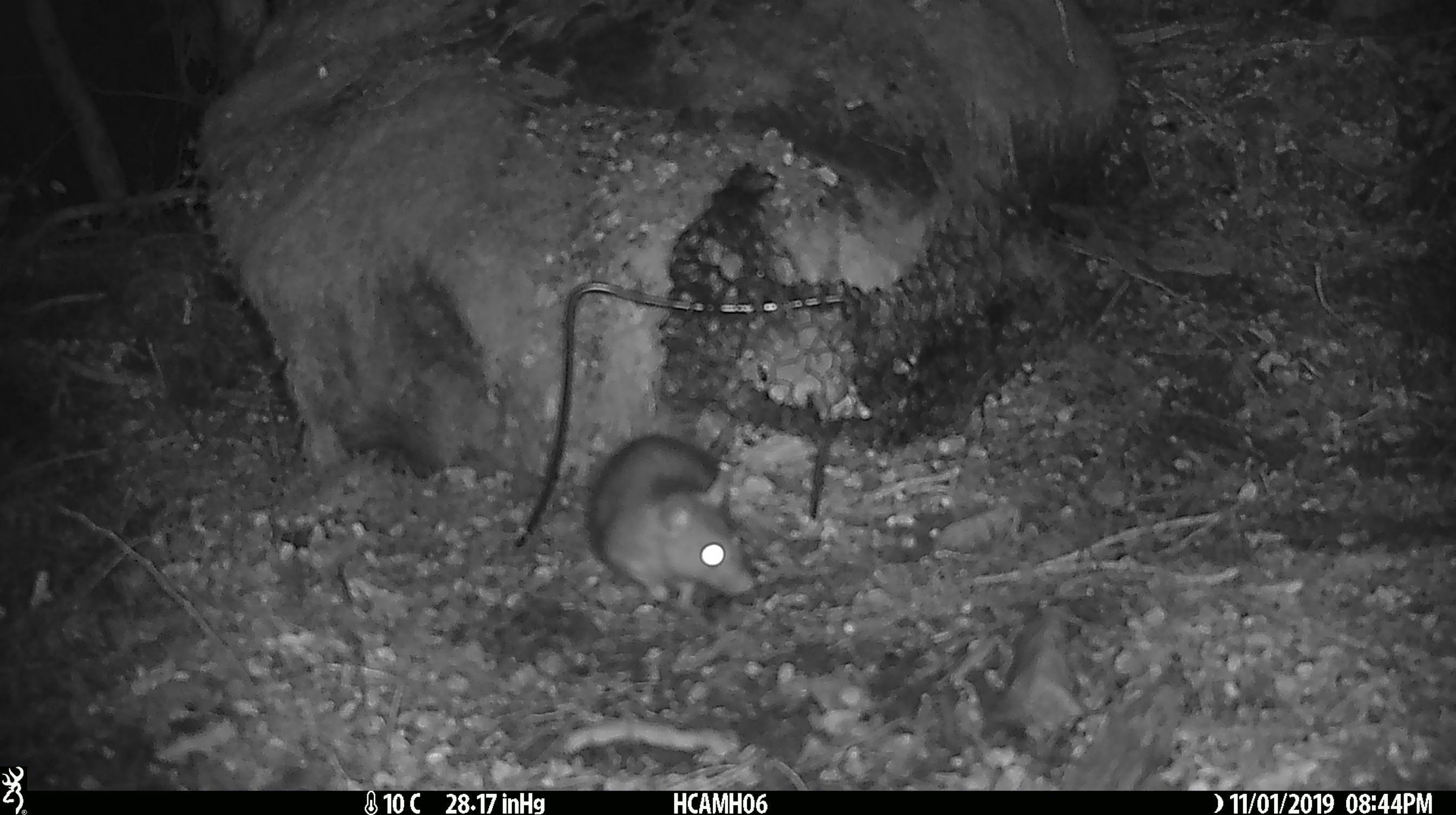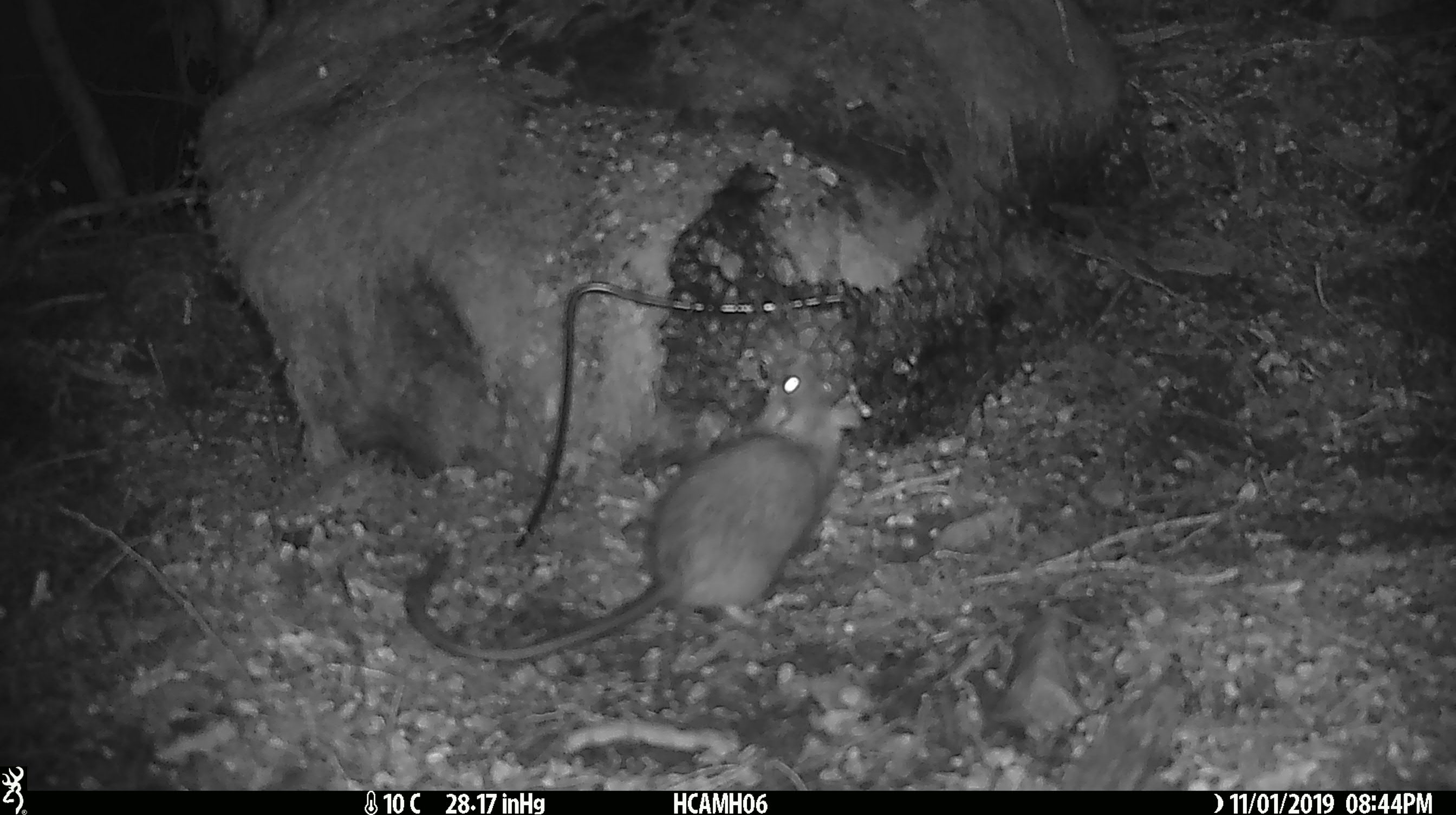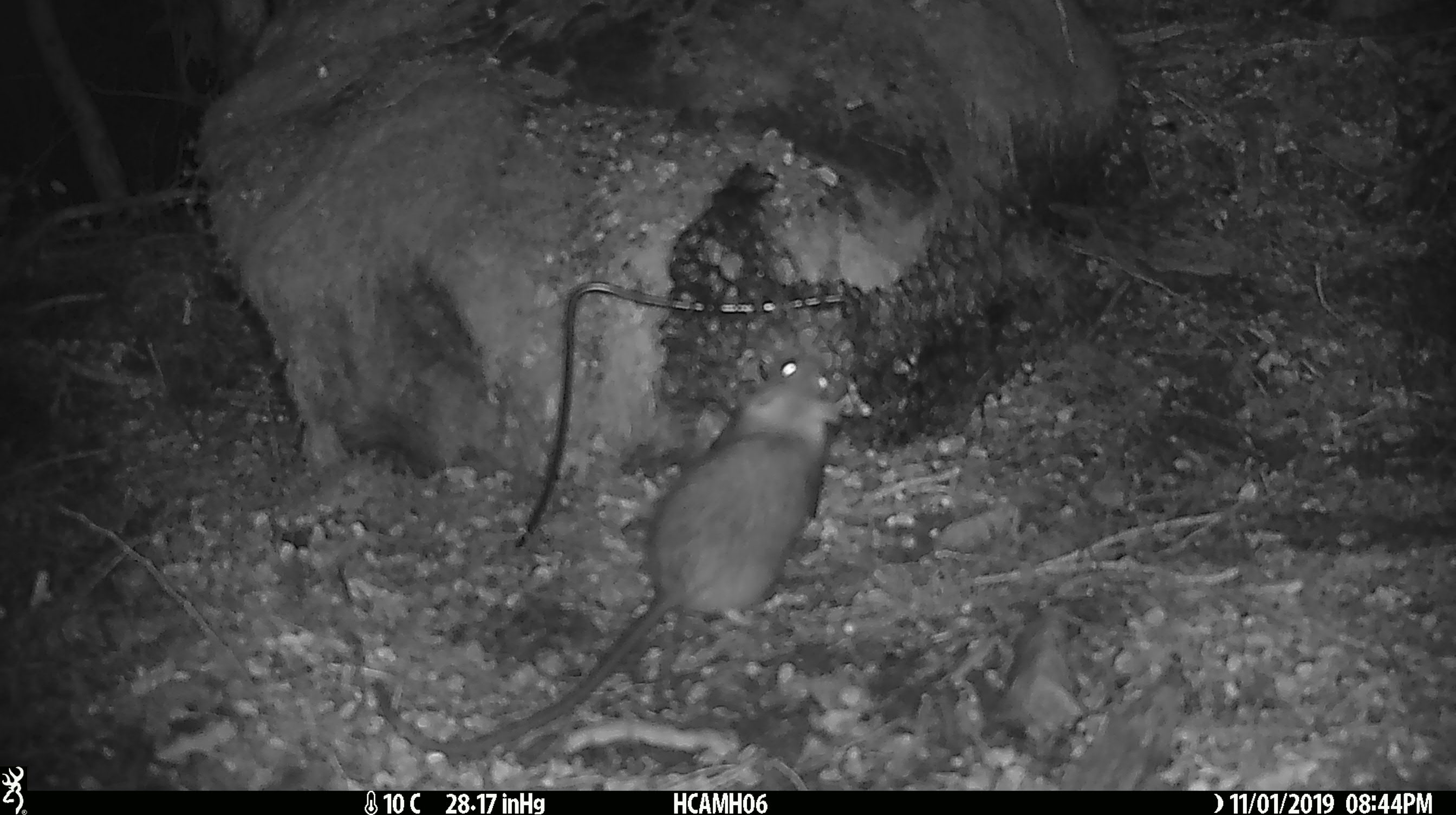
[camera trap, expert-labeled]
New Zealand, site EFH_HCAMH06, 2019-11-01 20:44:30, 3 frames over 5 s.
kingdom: Animalia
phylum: Chordata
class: Mammalia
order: Rodentia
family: Muridae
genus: Rattus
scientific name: Rattus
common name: rat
Rat (Rattus).